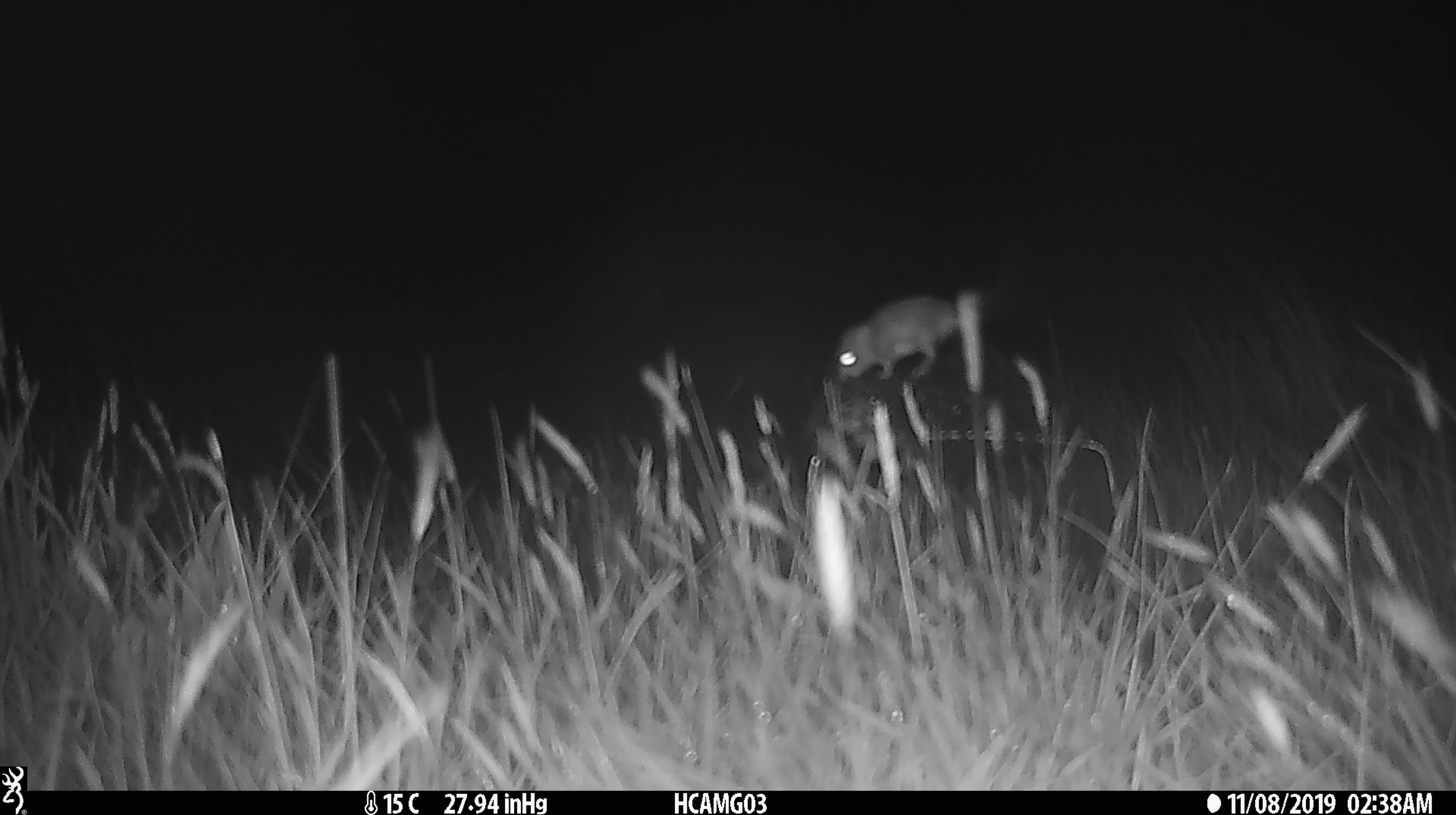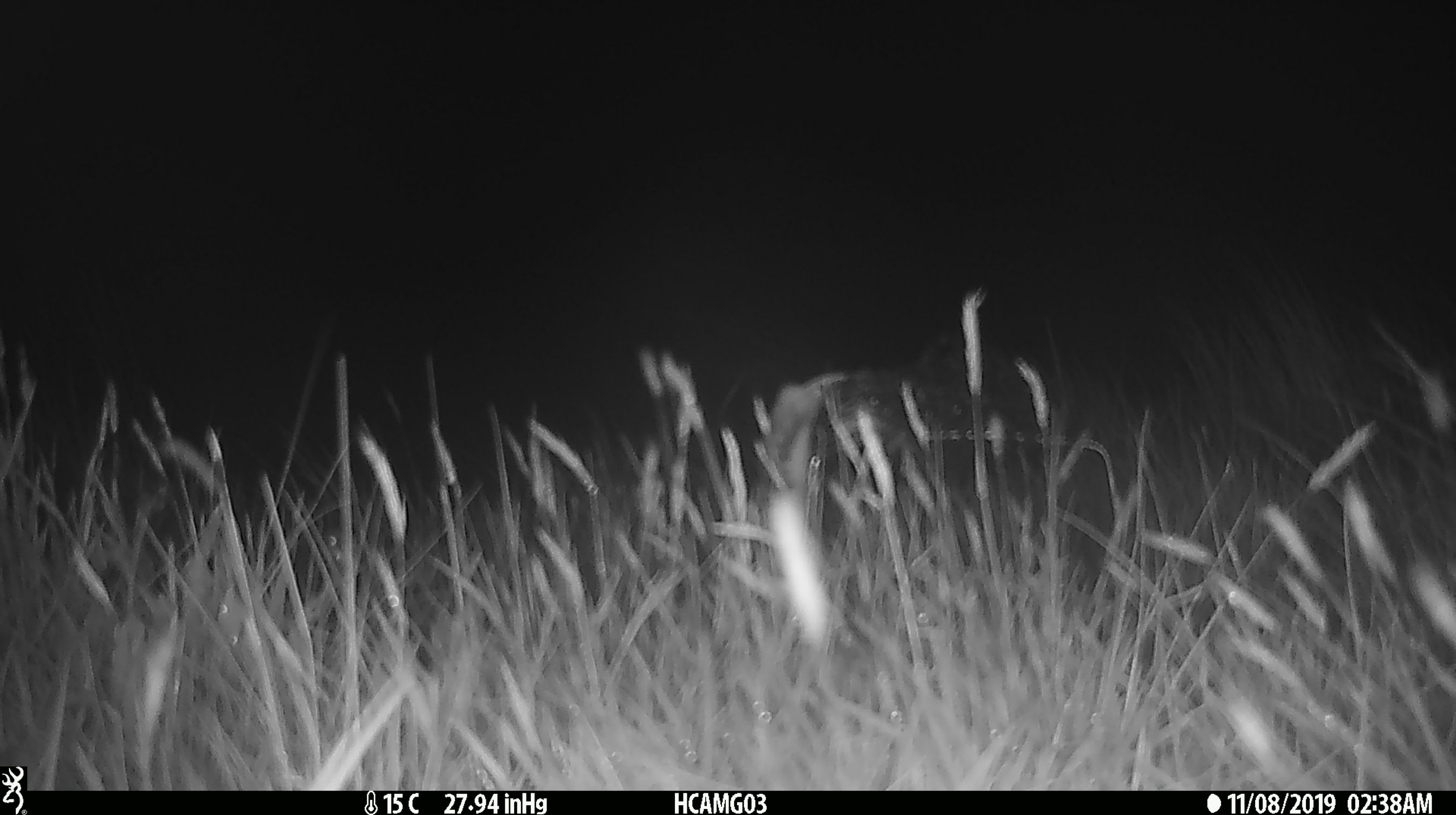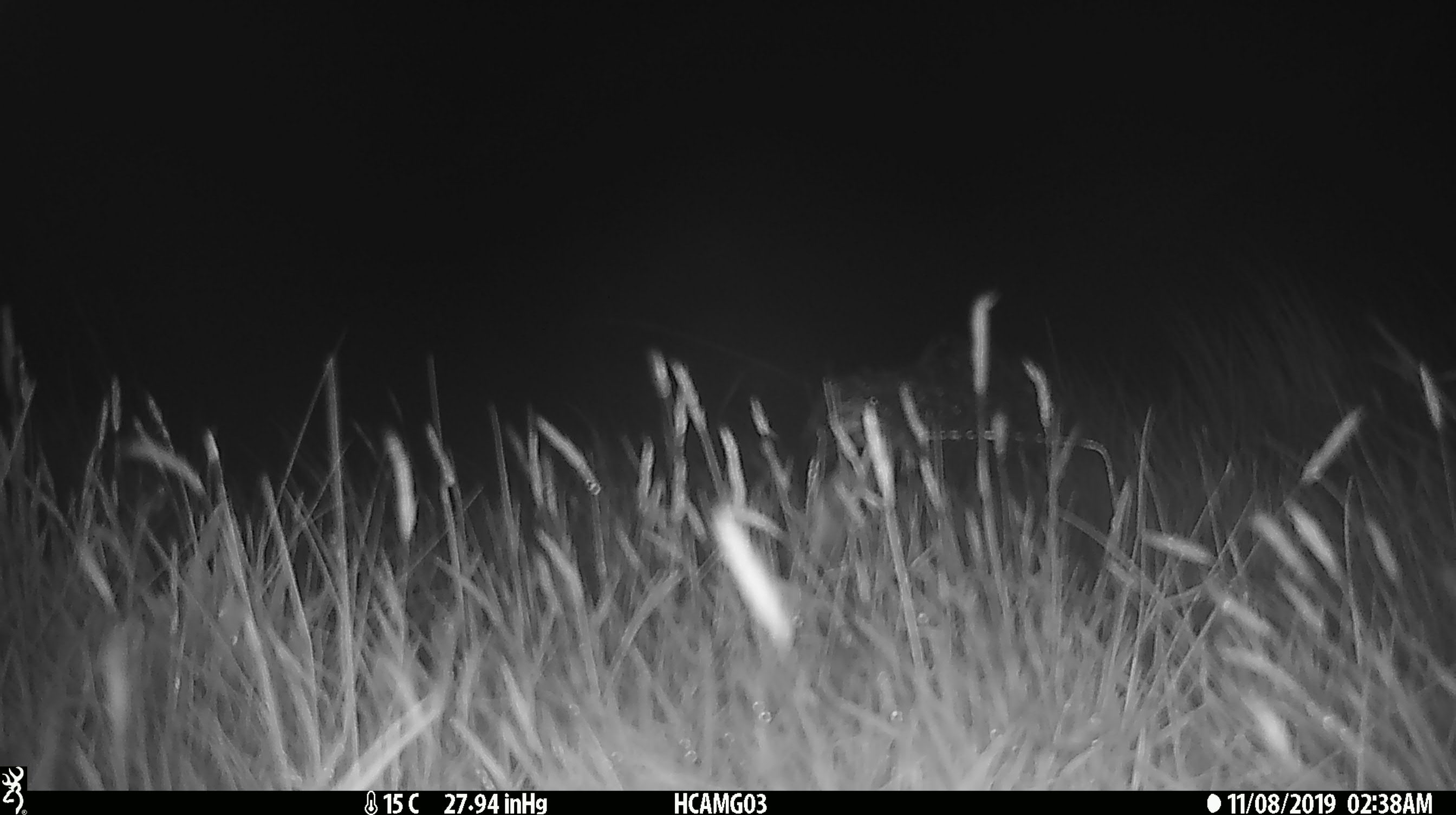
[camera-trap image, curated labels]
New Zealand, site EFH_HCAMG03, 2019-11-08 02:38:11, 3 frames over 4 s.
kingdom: Animalia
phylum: Chordata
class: Mammalia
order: Rodentia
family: Muridae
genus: Mus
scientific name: Mus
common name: mouse